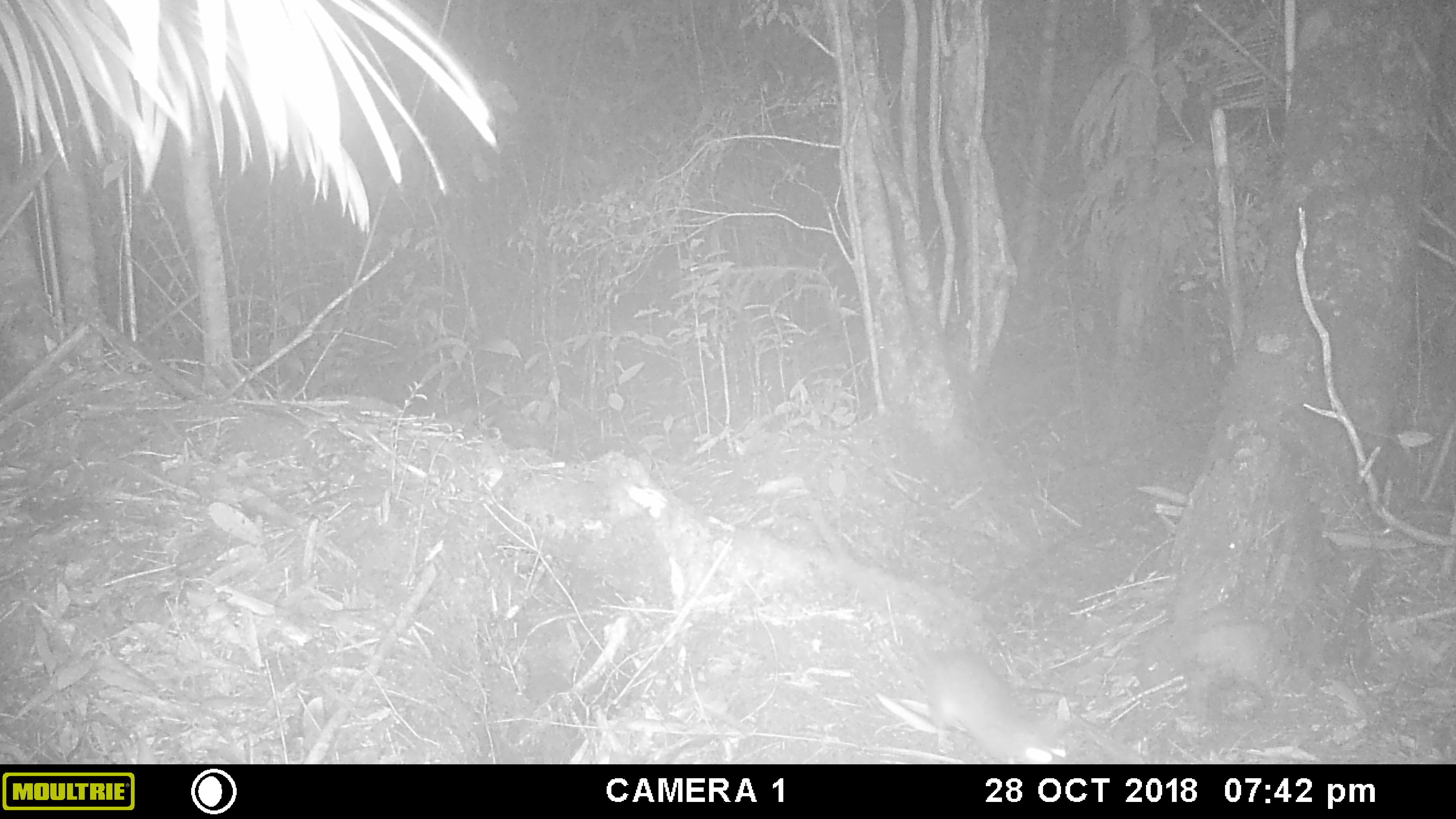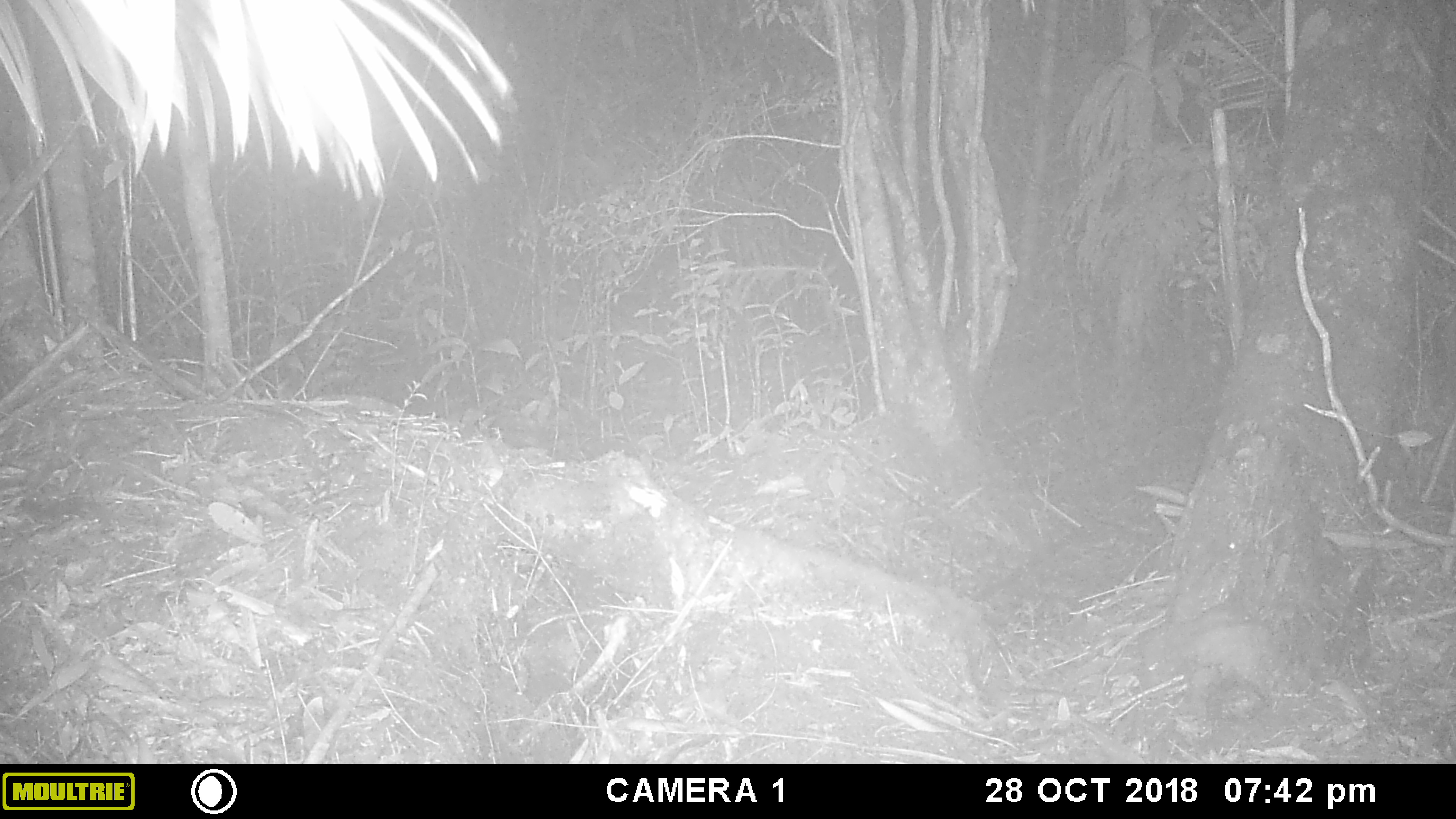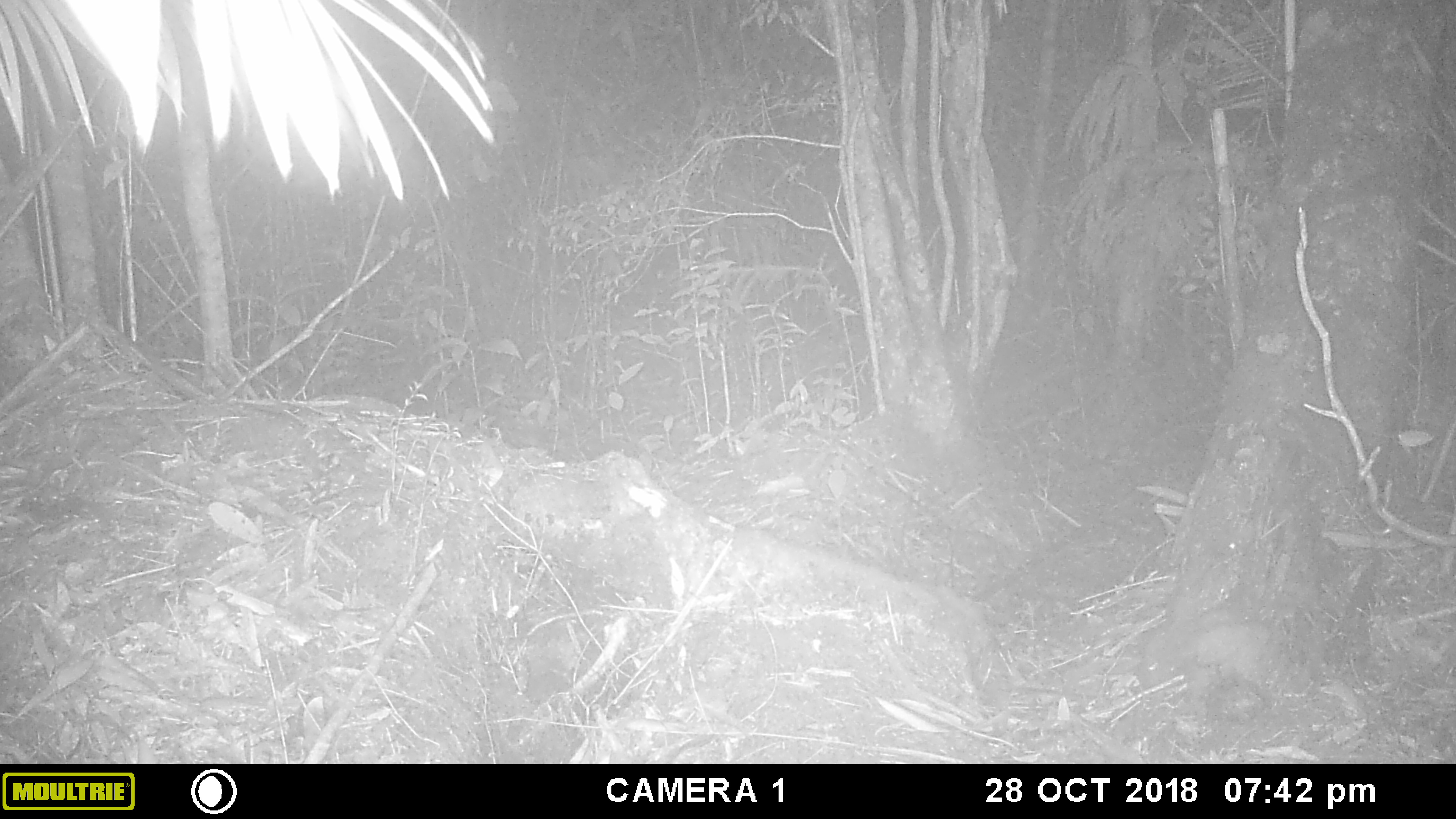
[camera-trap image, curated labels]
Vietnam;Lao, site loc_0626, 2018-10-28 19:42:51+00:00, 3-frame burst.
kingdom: Animalia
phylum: Chordata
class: Mammalia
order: Carnivora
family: Mustelidae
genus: Melogale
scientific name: Melogale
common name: ferret badger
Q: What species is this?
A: Ferret badger (Melogale).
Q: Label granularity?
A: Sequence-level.